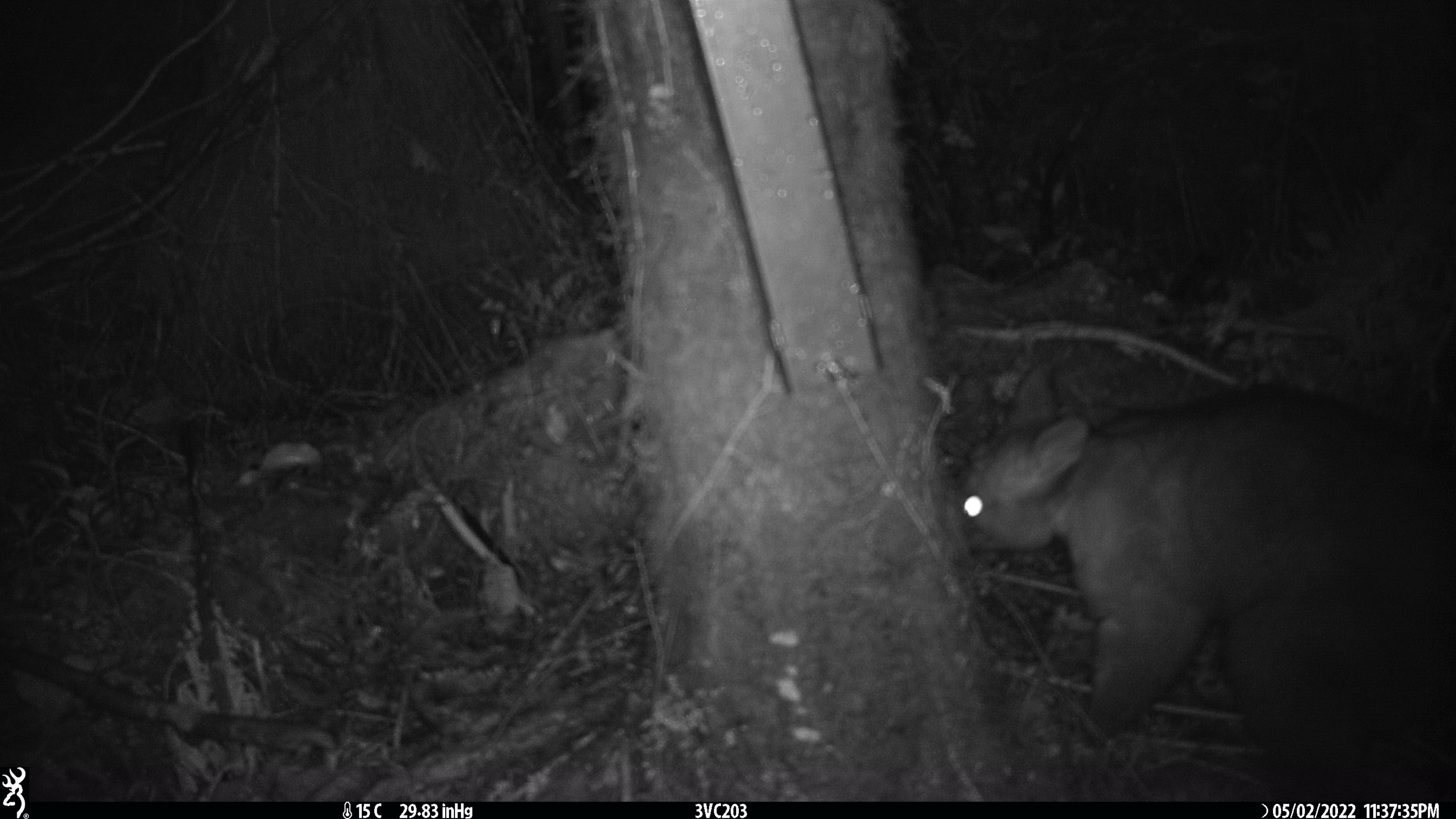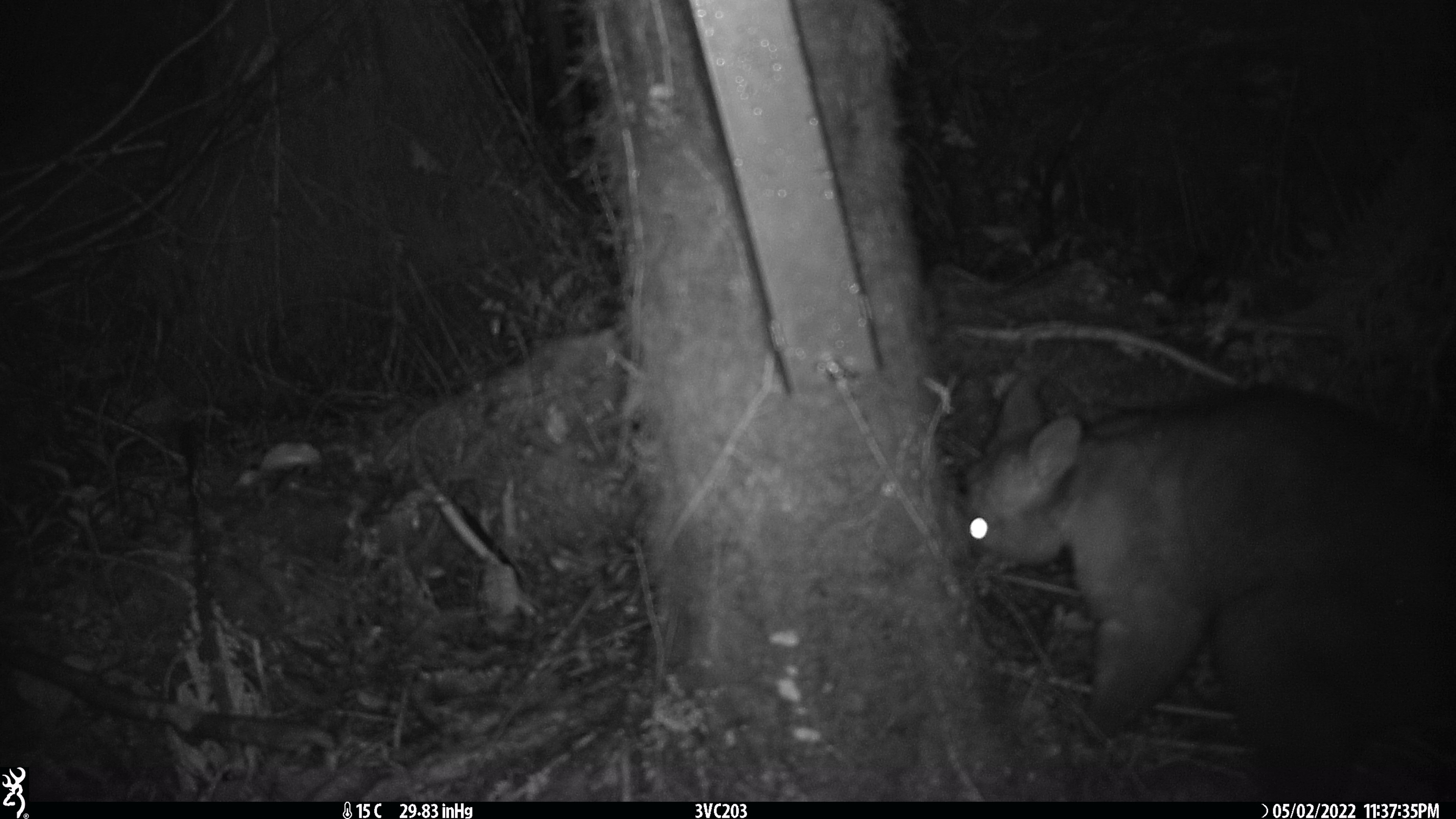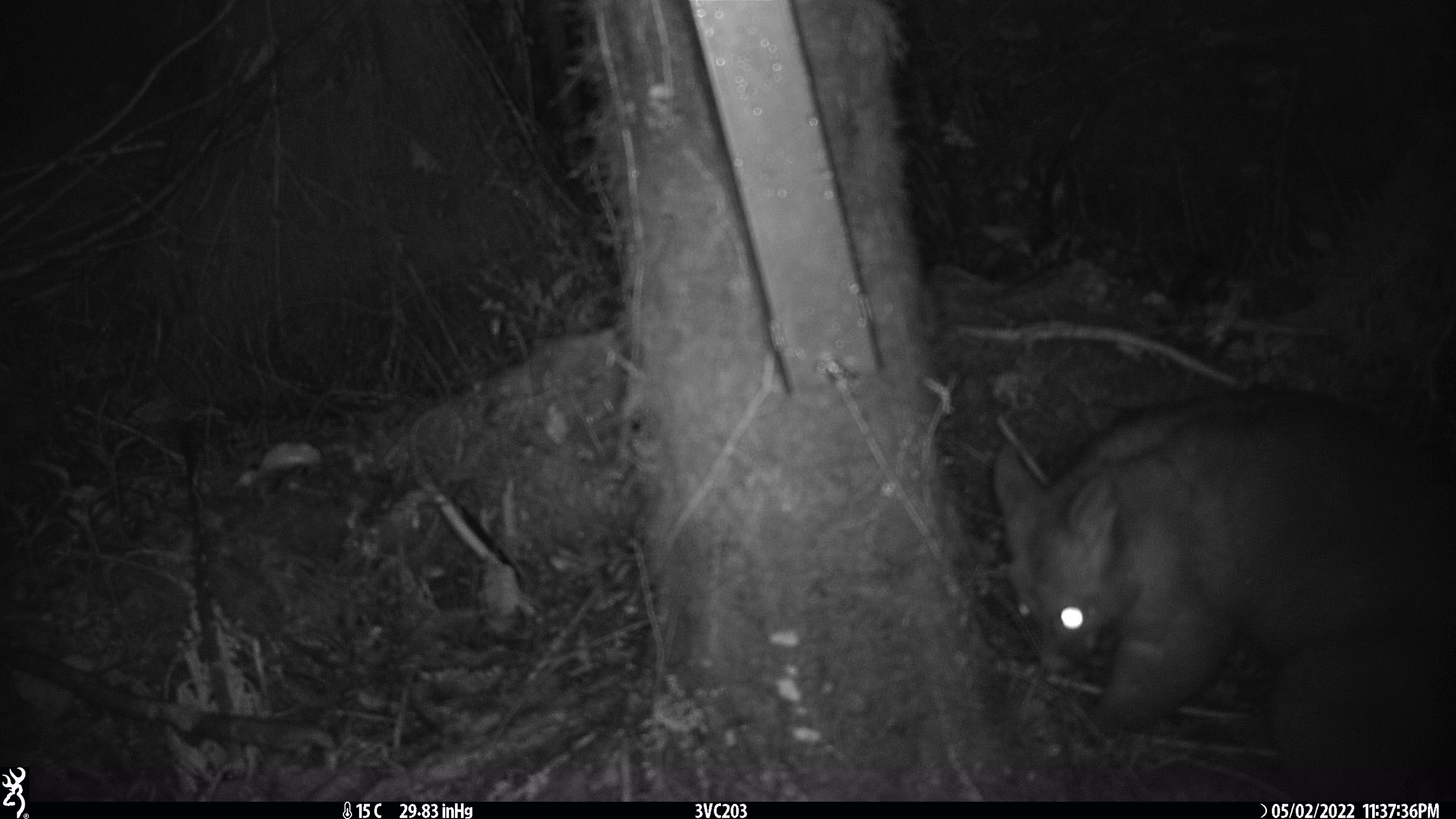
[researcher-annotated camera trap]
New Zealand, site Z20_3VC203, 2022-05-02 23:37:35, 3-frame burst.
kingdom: Animalia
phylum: Chordata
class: Mammalia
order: Diprotodontia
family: Phalangeridae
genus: Trichosurus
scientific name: Trichosurus vulpecula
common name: common brushtail possum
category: possum